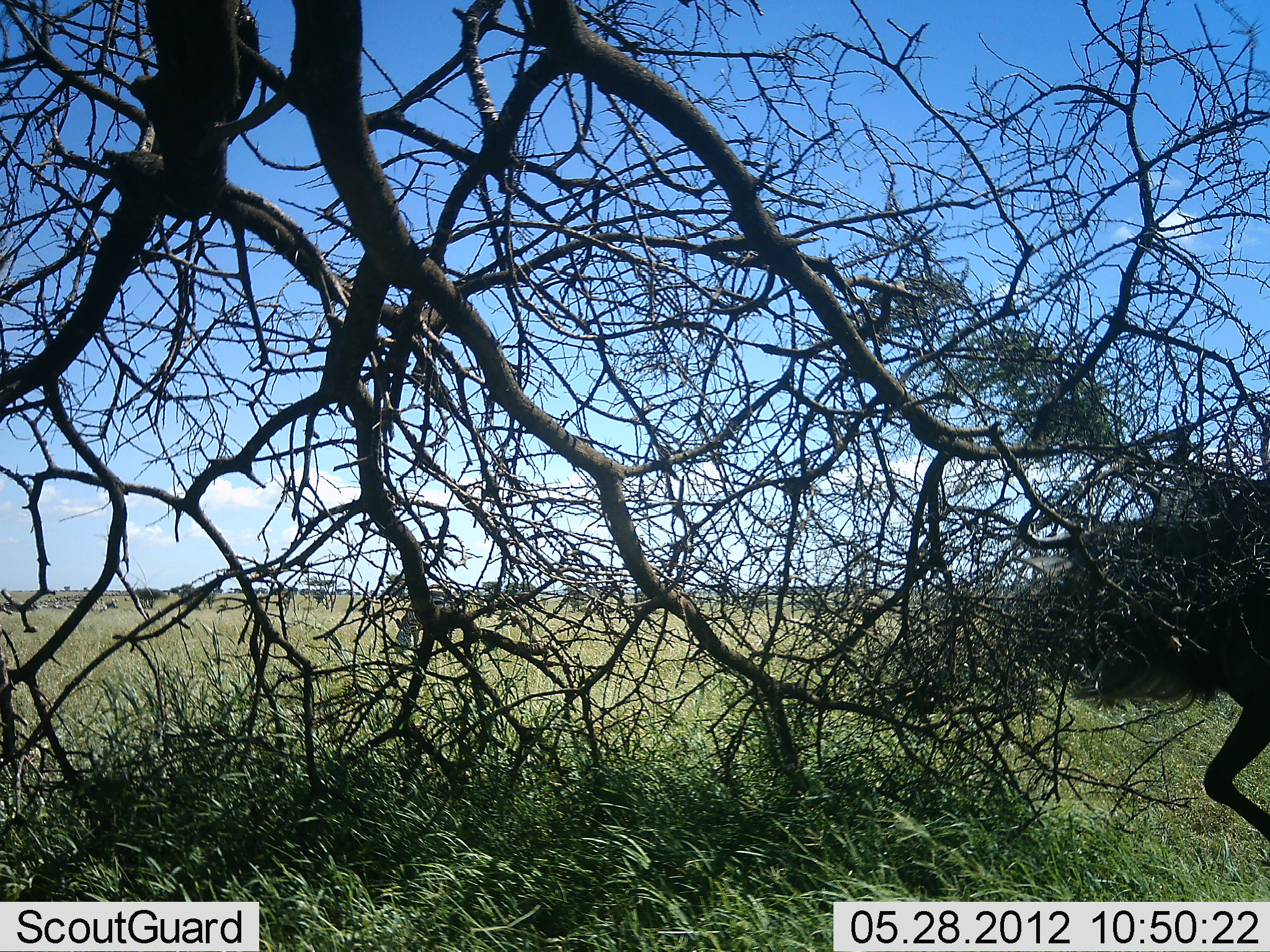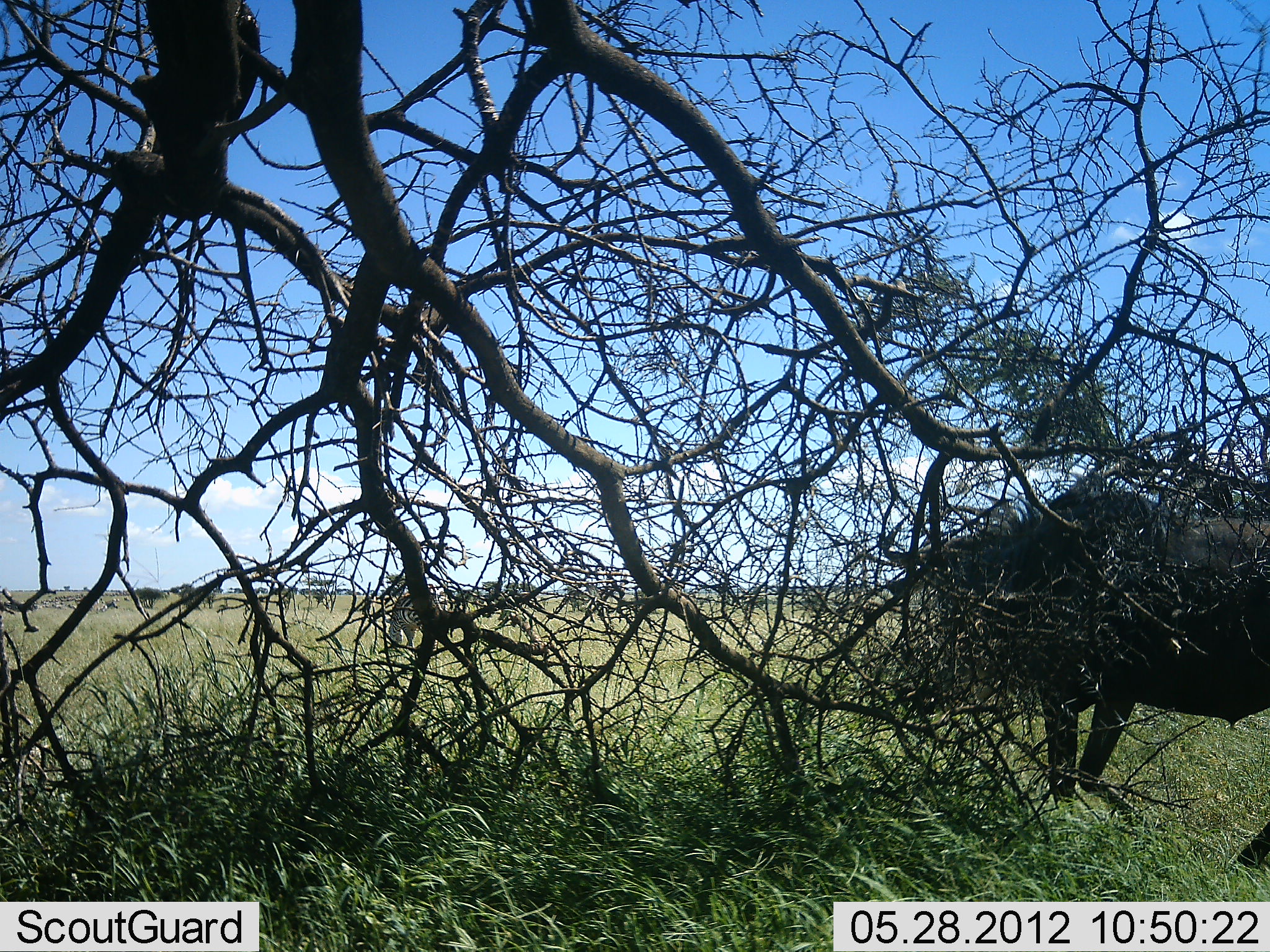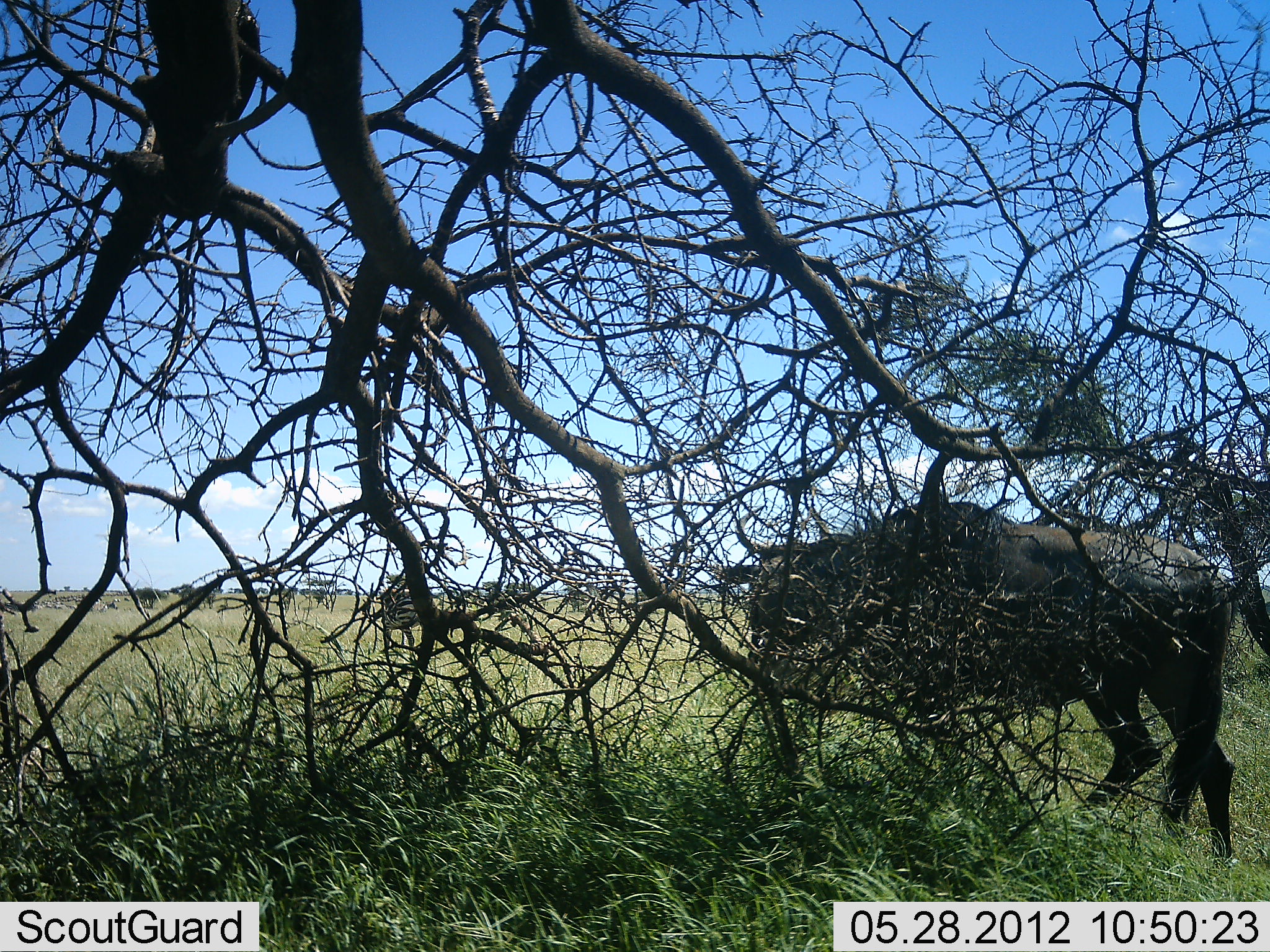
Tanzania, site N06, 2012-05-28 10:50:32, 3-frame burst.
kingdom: Animalia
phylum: Chordata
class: Mammalia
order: Artiodactyla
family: Bovidae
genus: Connochaetes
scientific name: Connochaetes taurinus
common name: blue wildebeest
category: wildebeest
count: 1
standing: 6%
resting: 0%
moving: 89%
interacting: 0%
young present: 0%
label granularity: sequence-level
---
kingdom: Animalia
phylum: Chordata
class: Mammalia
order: Perissodactyla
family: Equidae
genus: Equus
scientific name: Equus quagga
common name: plains zebra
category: zebra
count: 1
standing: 0%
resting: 0%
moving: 33%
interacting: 0%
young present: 0%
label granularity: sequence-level